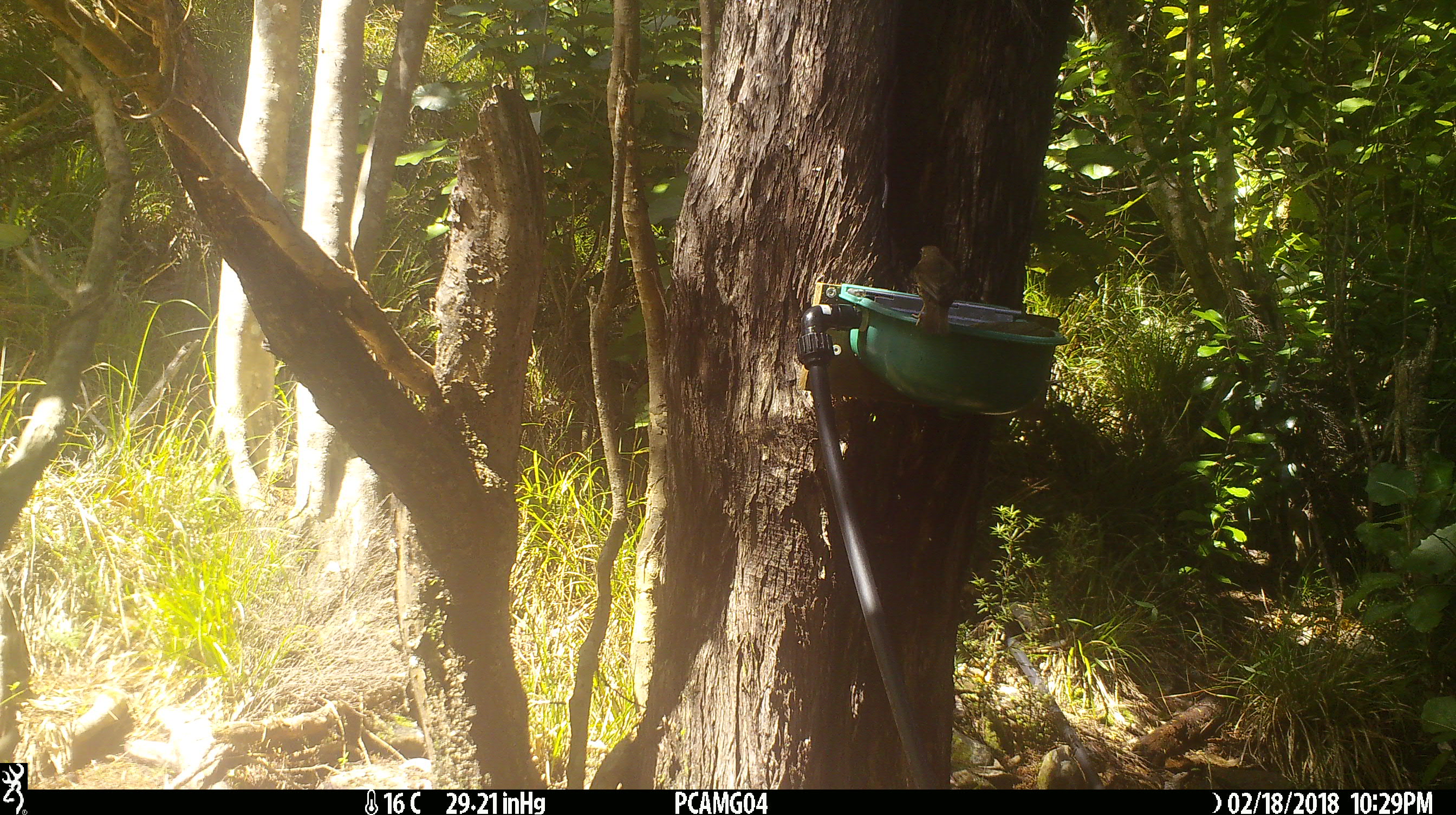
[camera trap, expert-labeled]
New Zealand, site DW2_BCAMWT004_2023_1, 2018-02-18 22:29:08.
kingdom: Animalia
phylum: Chordata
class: Aves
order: Passeriformes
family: Turdidae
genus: Turdus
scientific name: Turdus philomelos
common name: song thrush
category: thrush